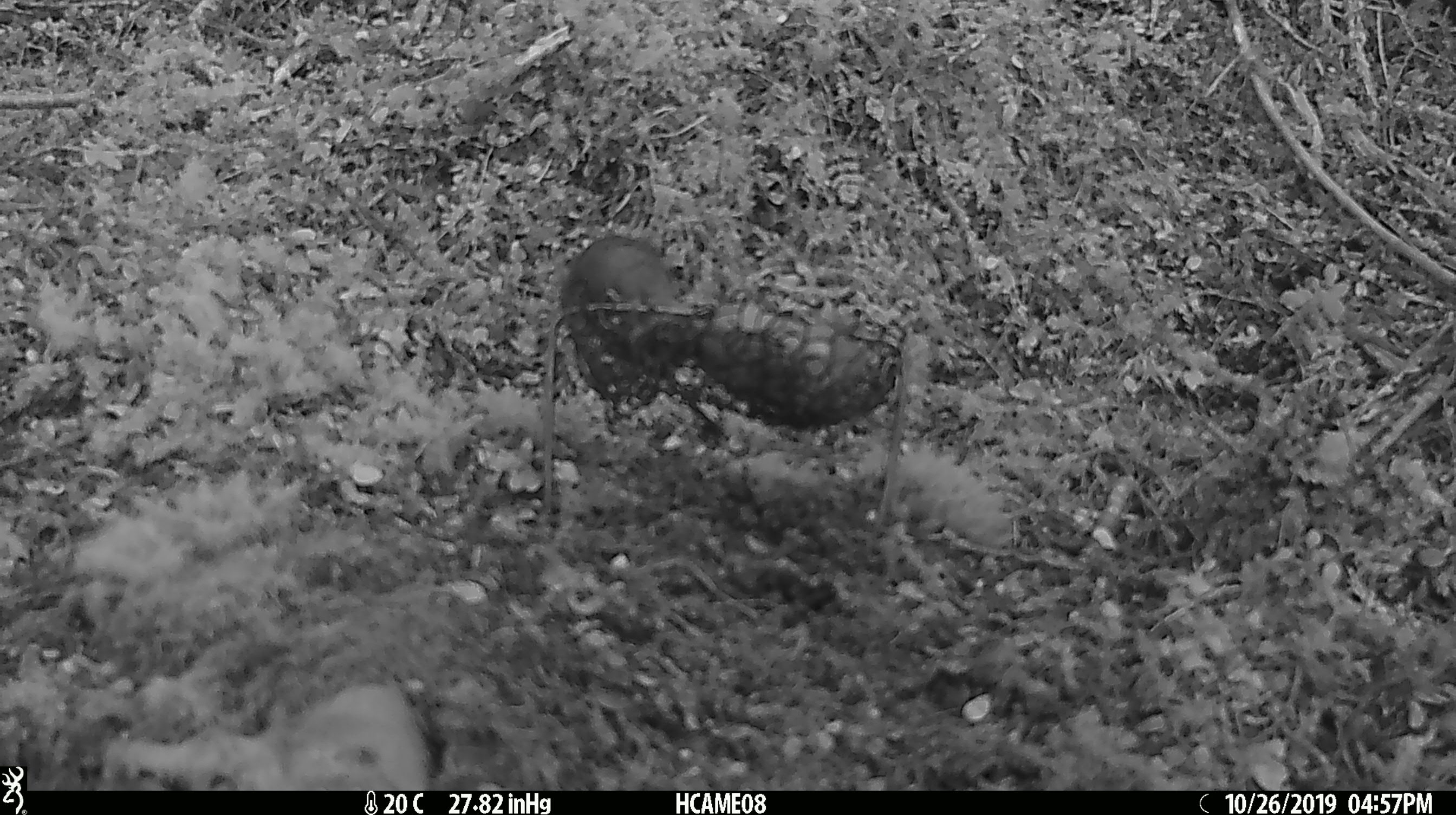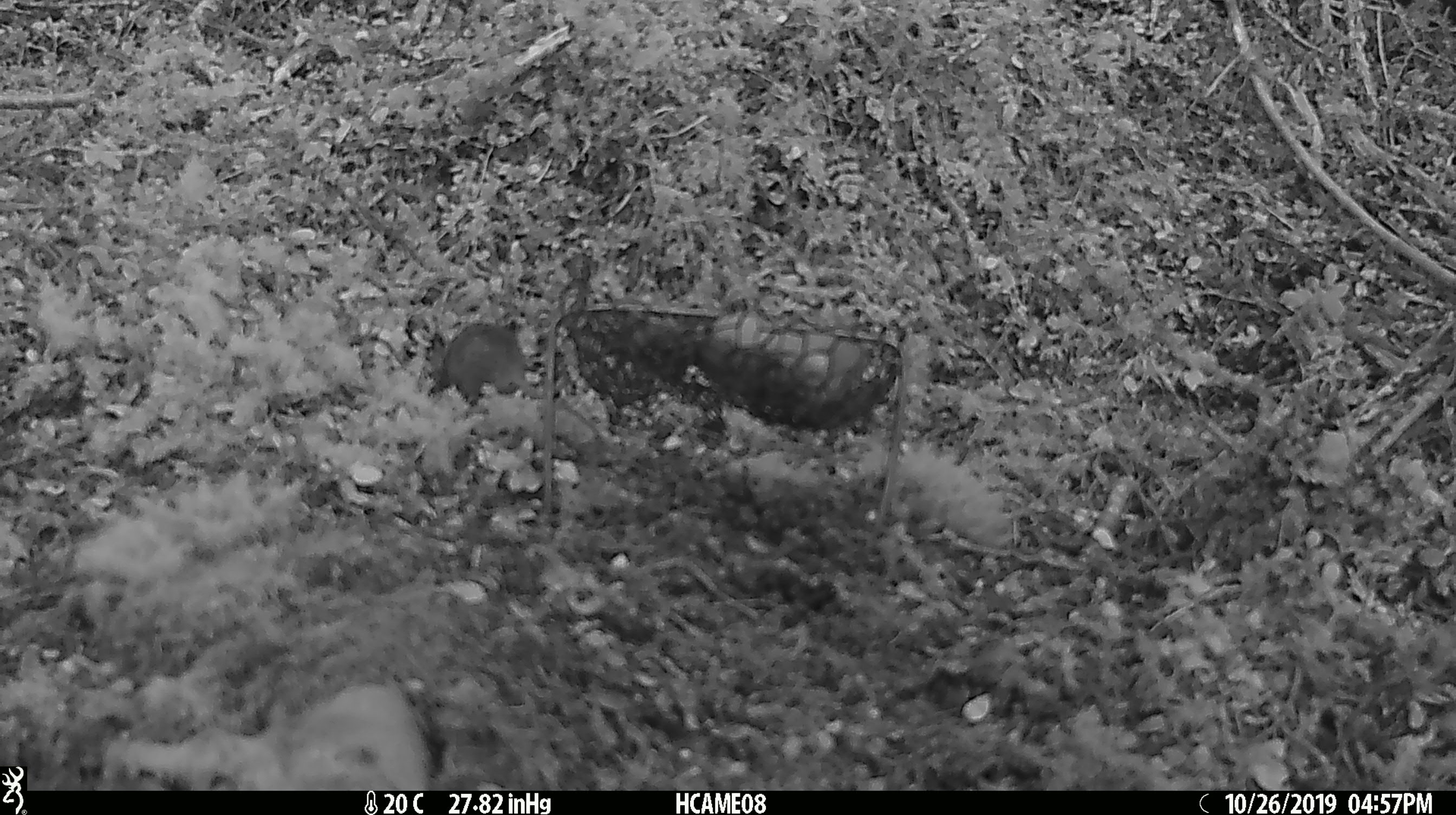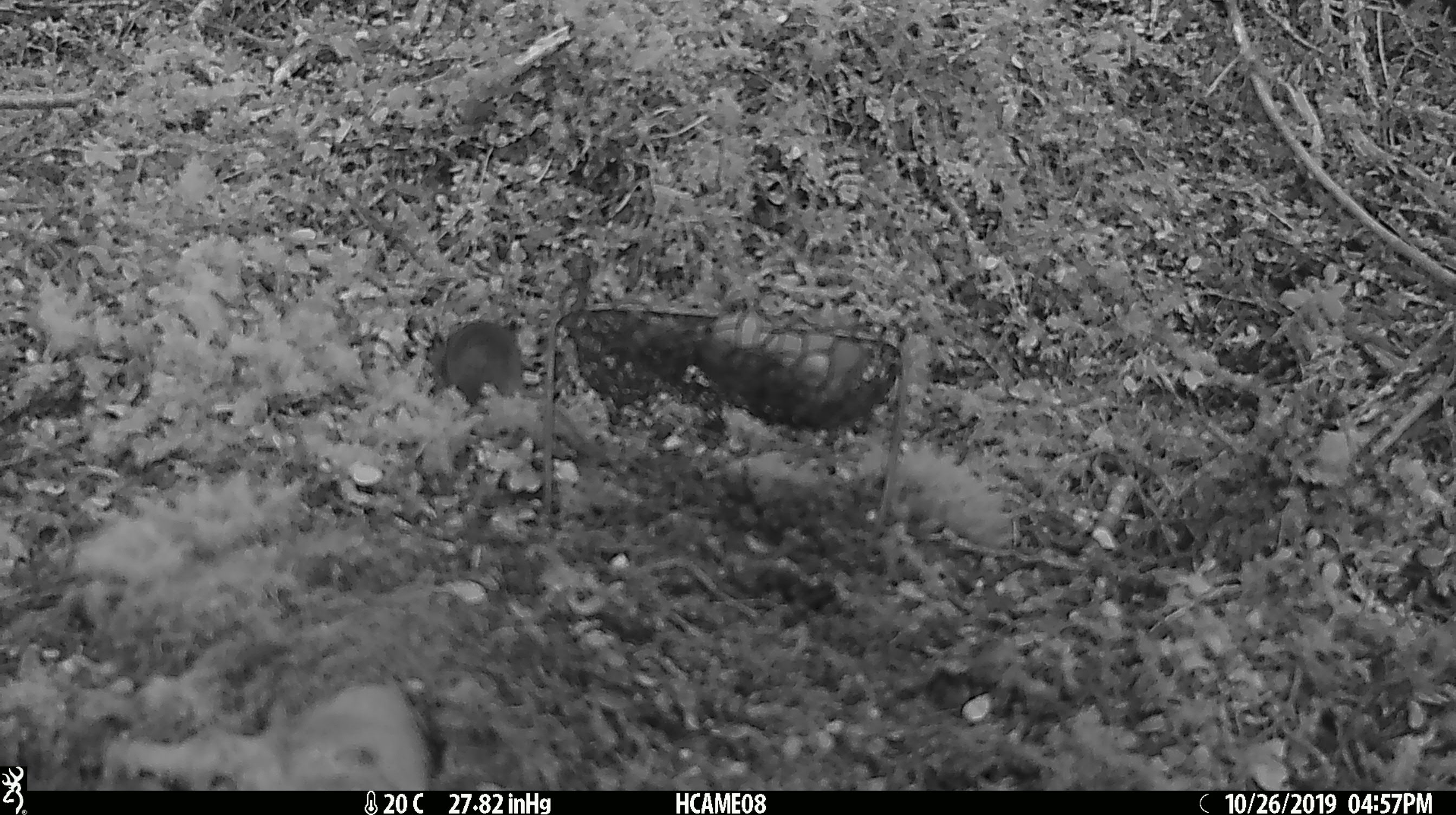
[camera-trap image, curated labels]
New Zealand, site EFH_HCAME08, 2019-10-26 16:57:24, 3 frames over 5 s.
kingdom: Animalia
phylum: Chordata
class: Mammalia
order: Rodentia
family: Muridae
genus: Mus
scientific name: Mus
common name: mouse